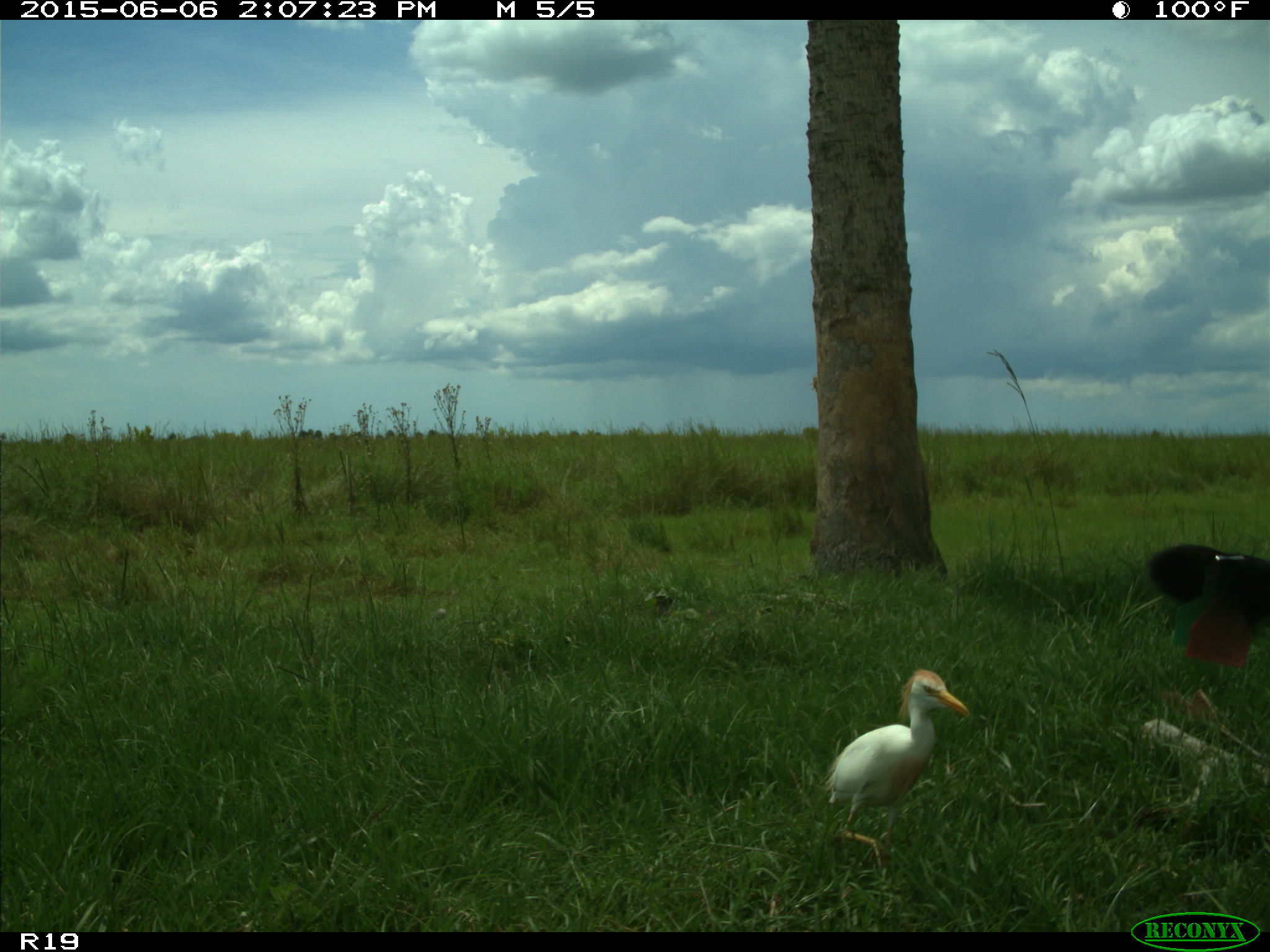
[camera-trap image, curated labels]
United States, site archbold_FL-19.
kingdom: Animalia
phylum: Chordata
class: Mammalia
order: Artiodactyla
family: Bovidae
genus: Bos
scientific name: Bos taurus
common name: domestic cow